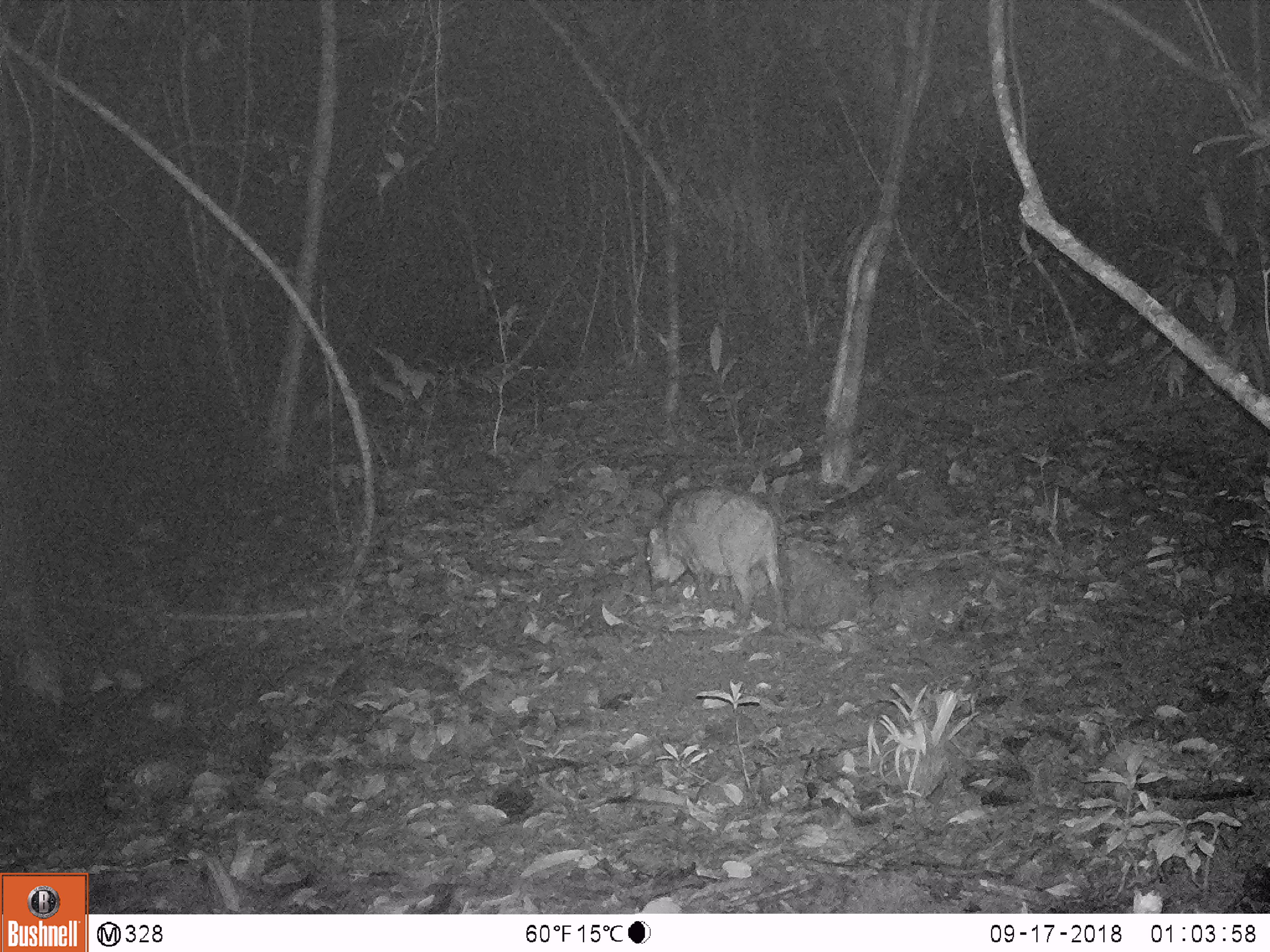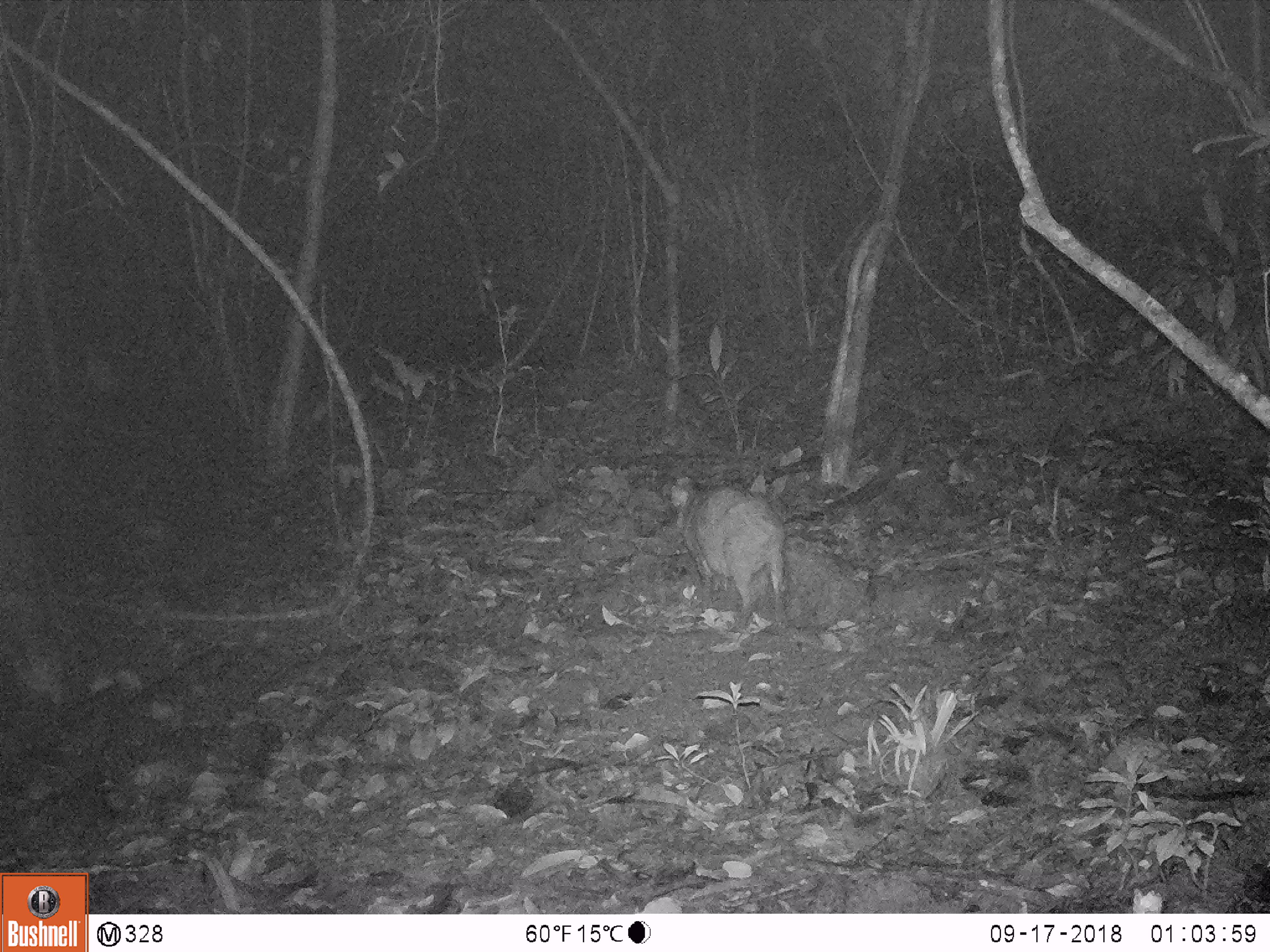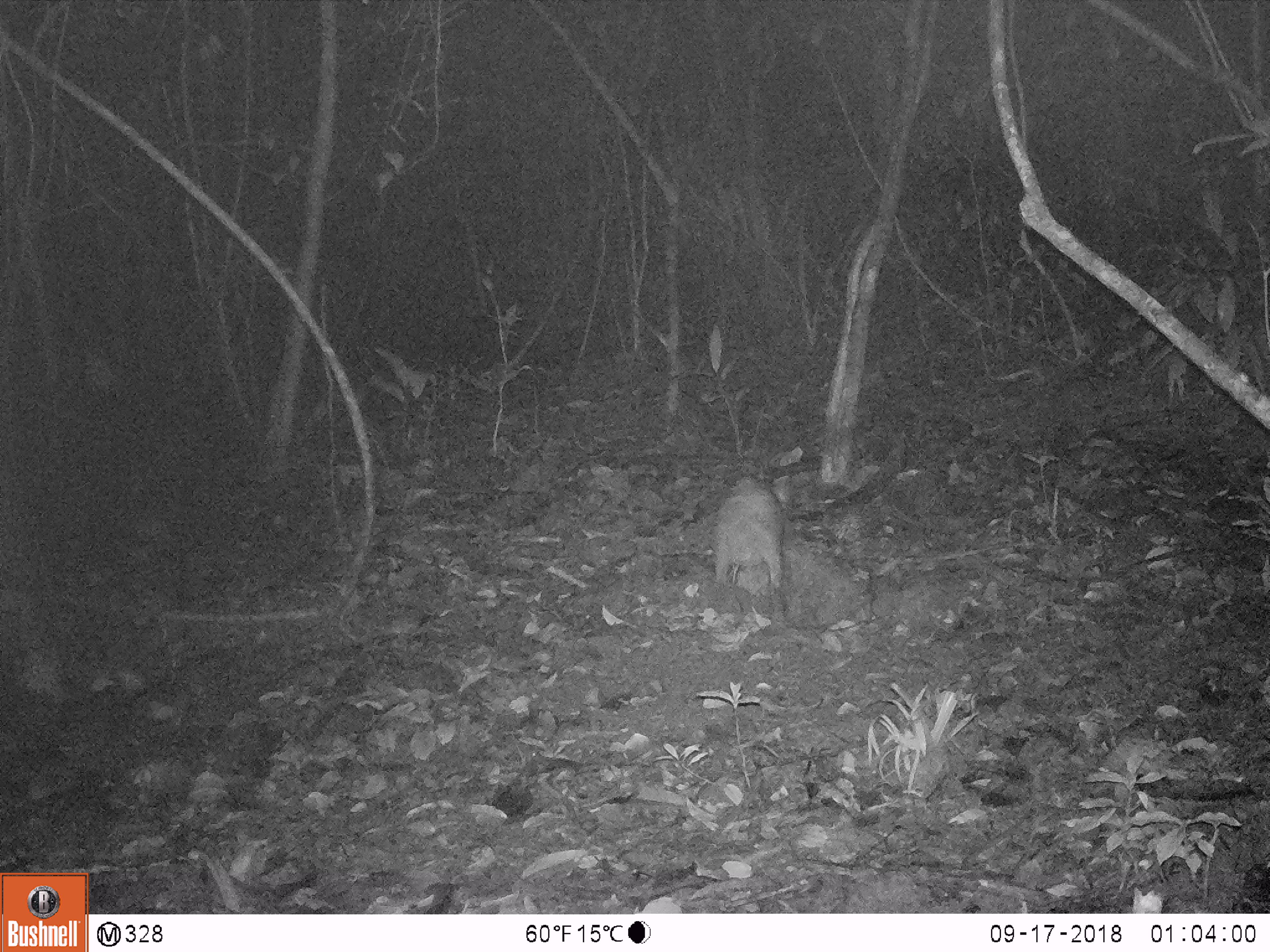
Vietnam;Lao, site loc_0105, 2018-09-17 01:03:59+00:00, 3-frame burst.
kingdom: Animalia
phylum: Chordata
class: Mammalia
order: Artiodactyla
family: Suidae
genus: Sus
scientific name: Sus scrofa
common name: eurasian wild pig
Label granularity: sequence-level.